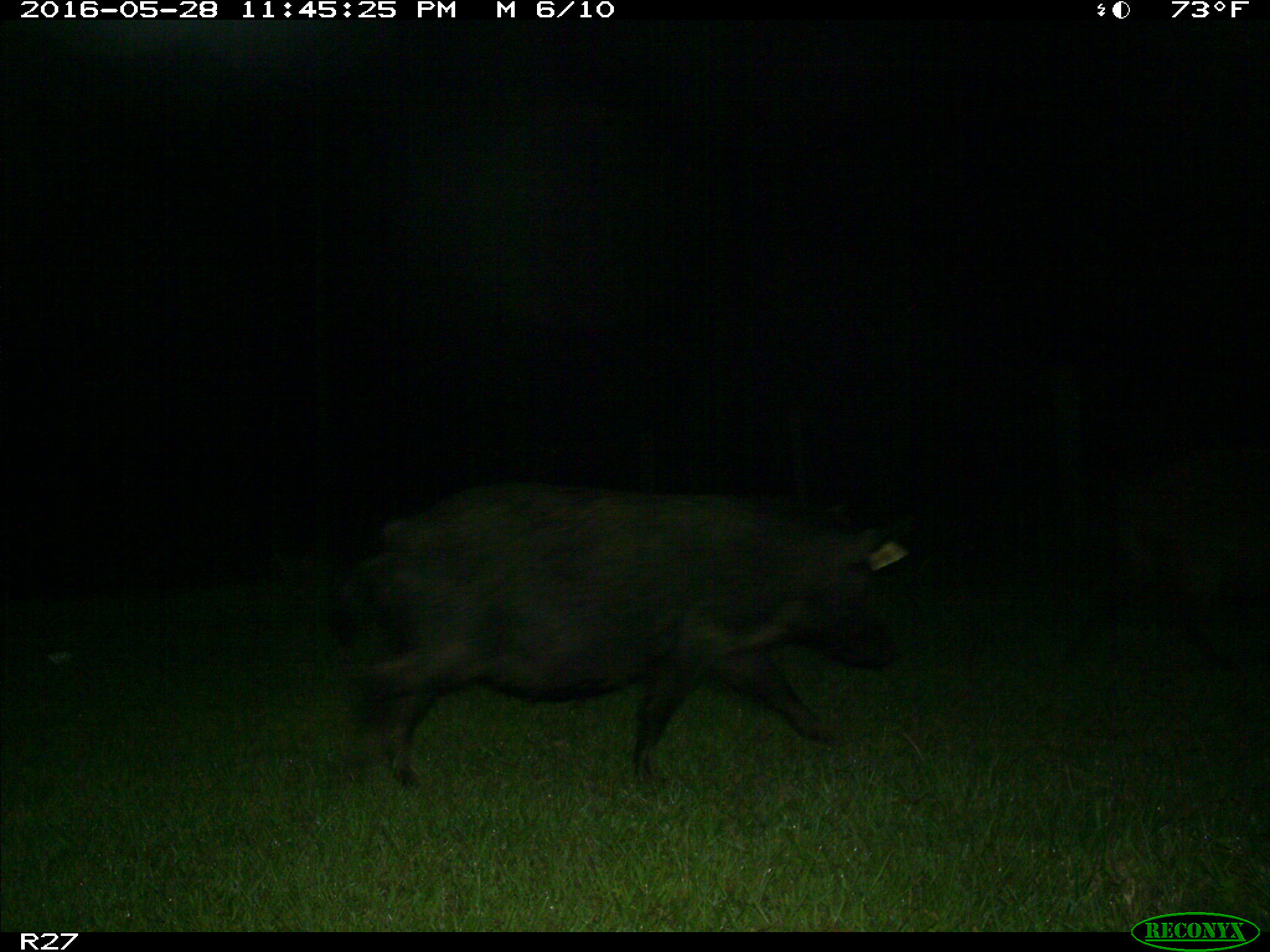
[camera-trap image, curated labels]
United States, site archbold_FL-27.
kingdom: Animalia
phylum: Chordata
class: Mammalia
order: Artiodactyla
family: Suidae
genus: Sus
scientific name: Sus scrofa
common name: wild boar